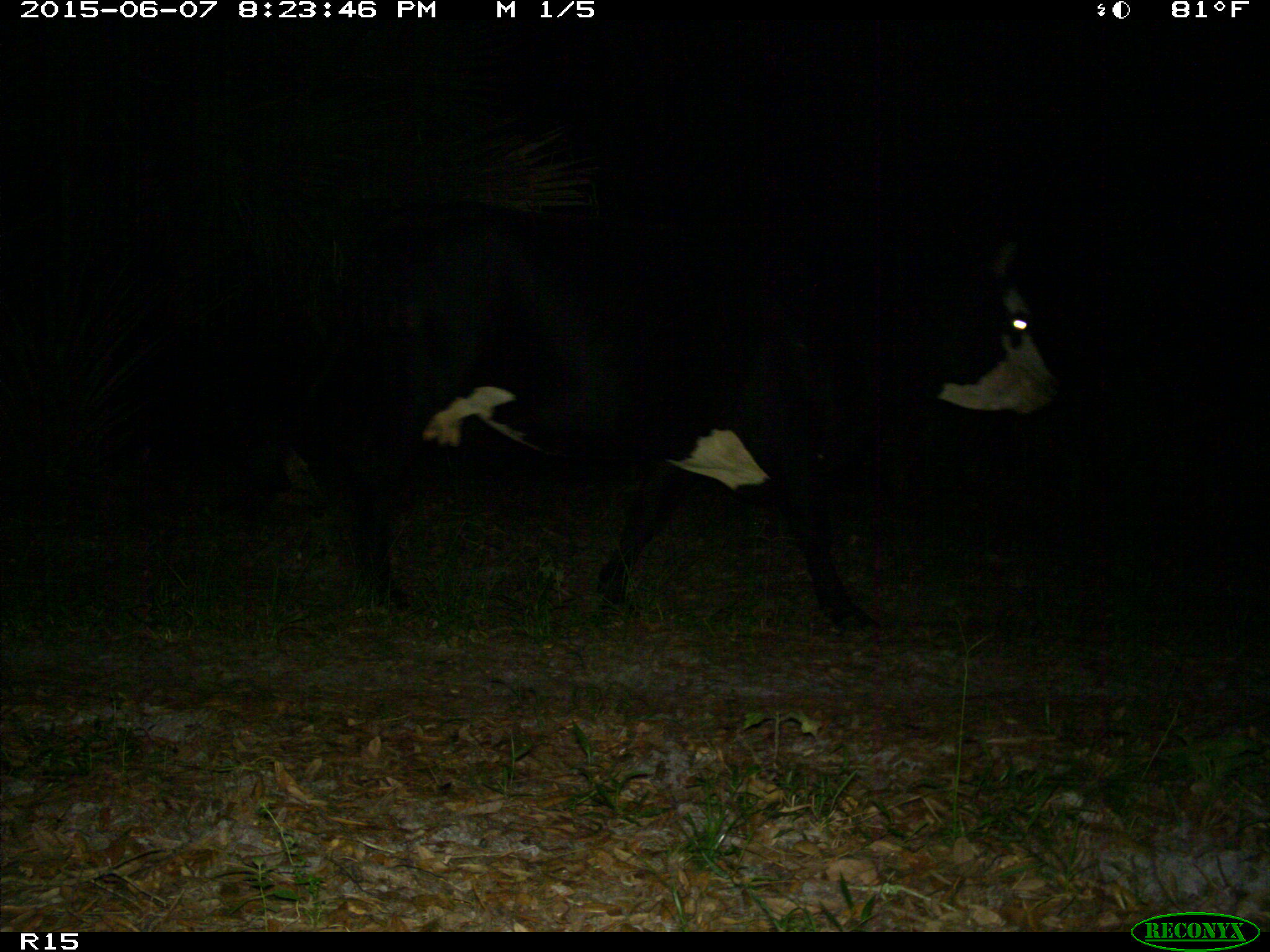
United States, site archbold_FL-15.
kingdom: Animalia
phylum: Chordata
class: Mammalia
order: Artiodactyla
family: Bovidae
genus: Bos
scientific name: Bos taurus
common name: domestic cow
Bos taurus (domestic cow).